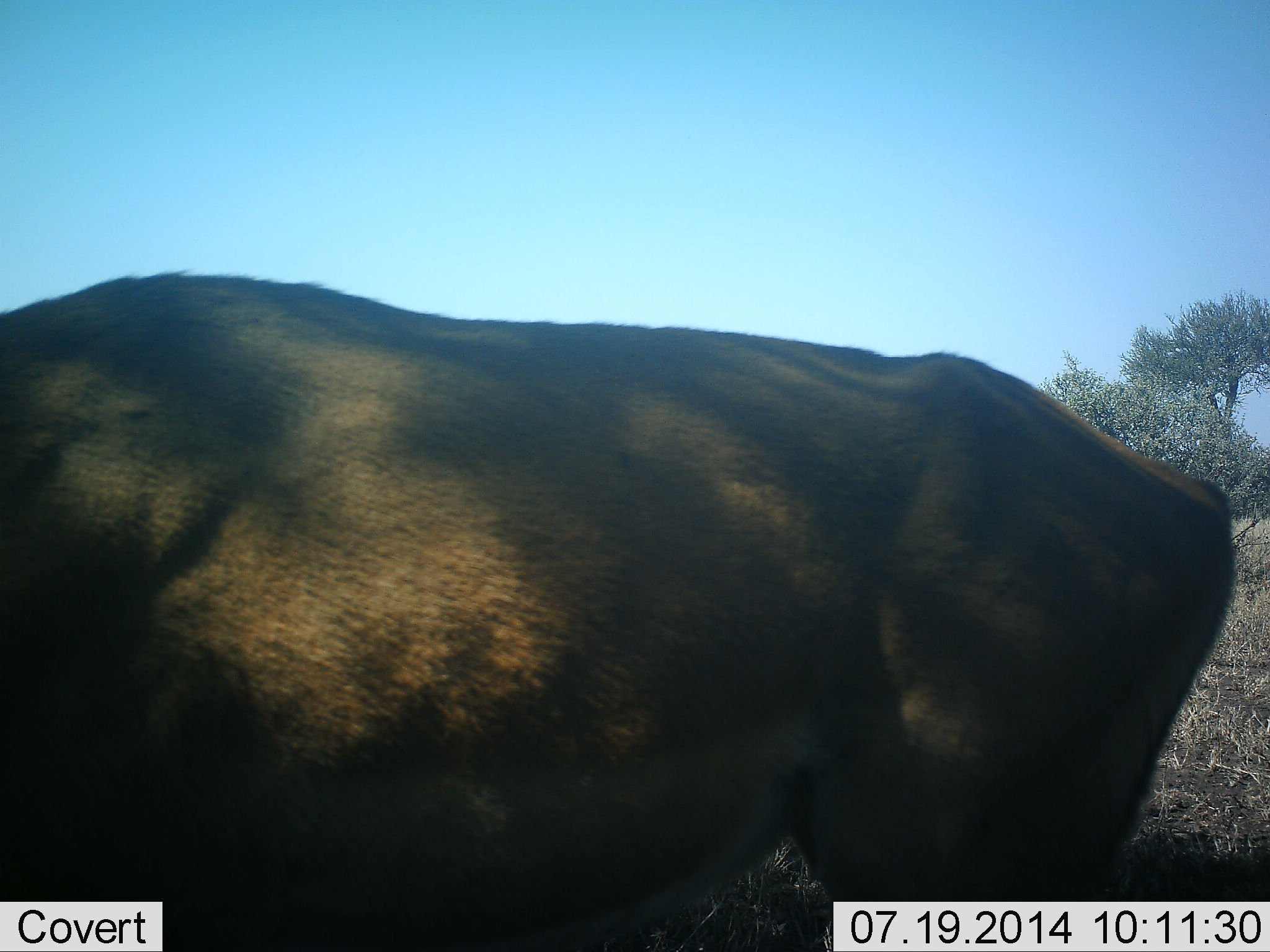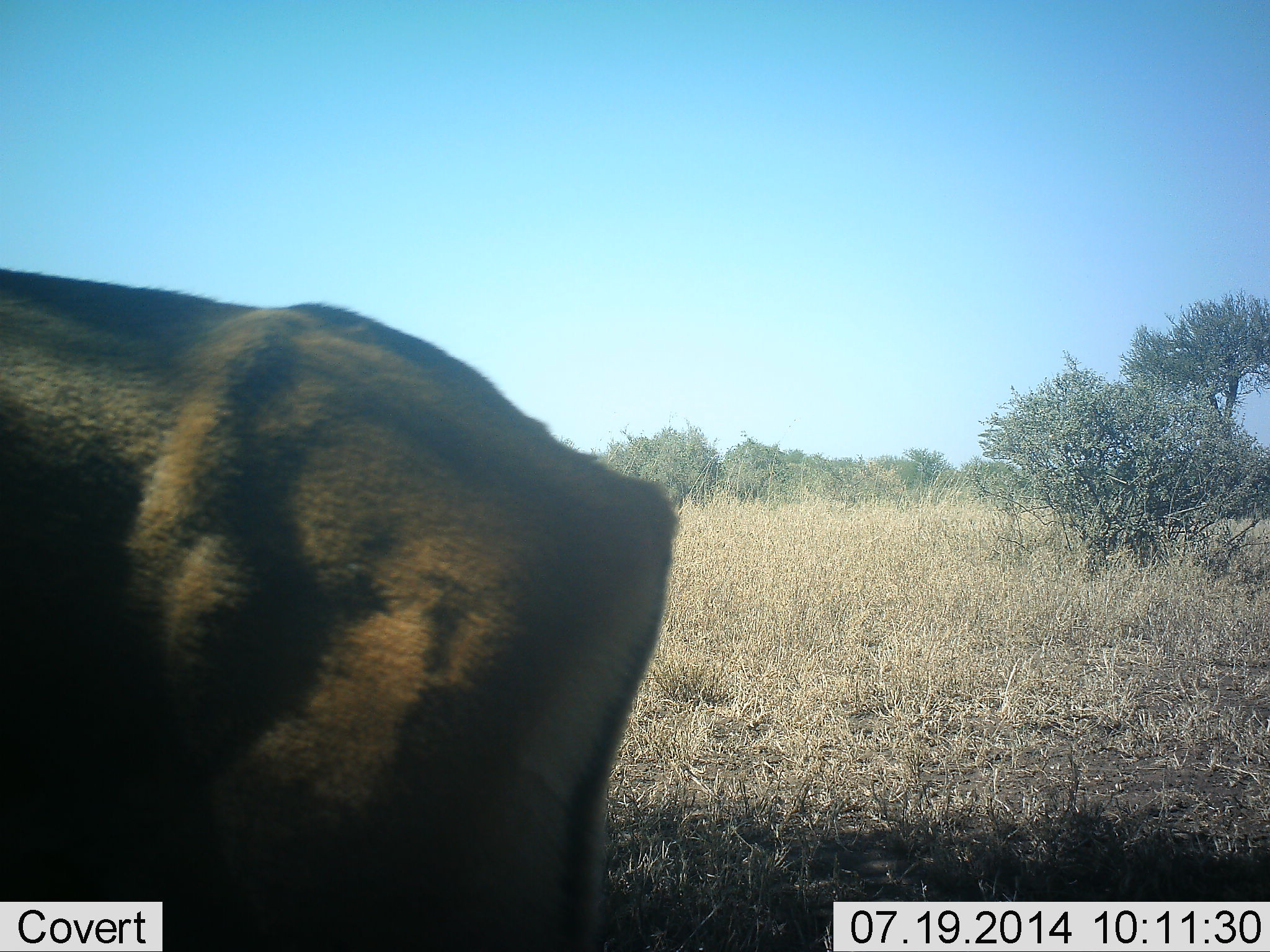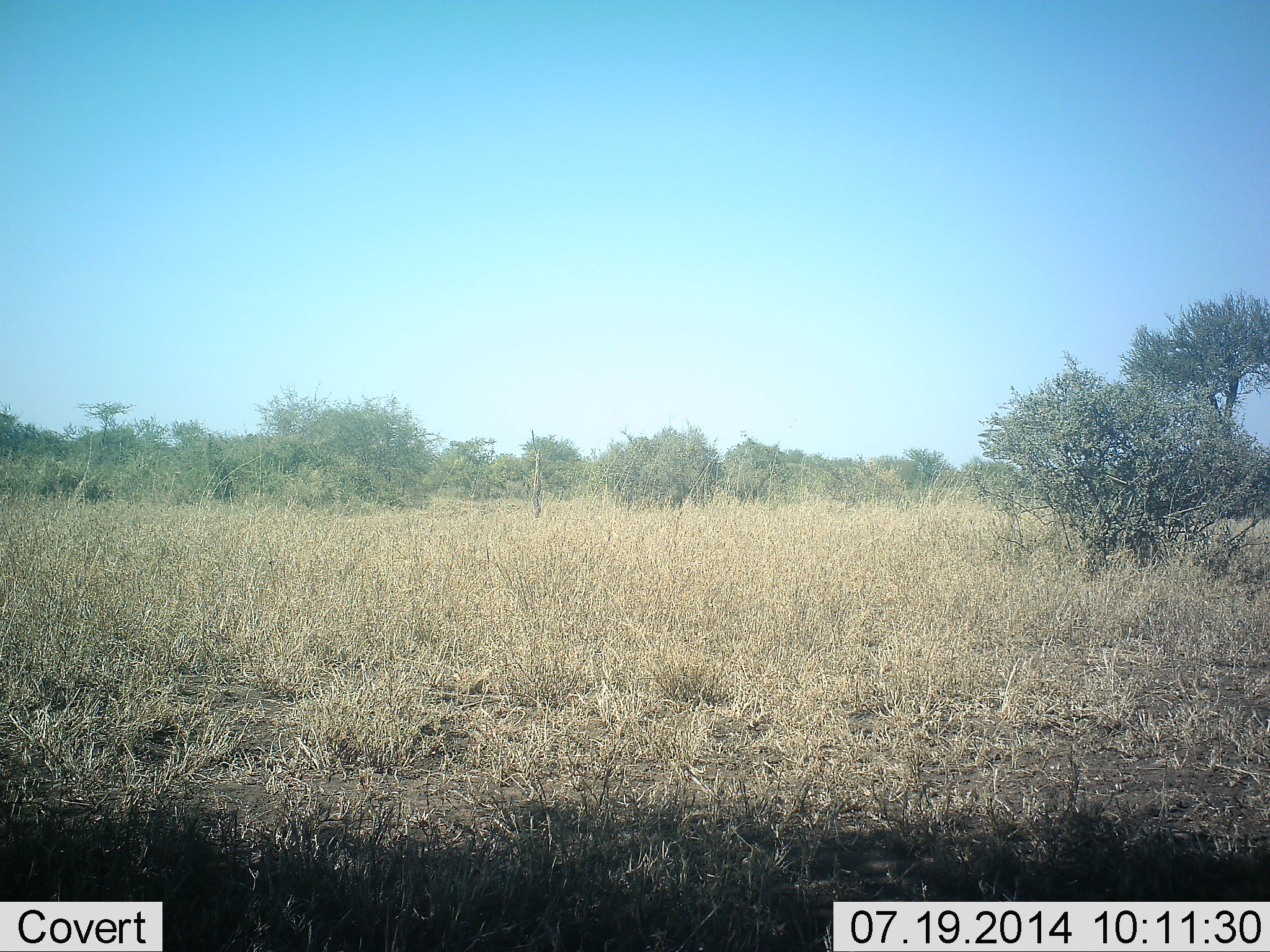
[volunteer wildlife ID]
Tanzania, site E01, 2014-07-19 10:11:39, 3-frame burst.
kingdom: Animalia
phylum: Chordata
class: Mammalia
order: Artiodactyla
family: Bovidae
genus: Connochaetes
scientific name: Connochaetes taurinus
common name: blue wildebeest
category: wildebeest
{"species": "wildebeest (blue wildebeest) (Connochaetes taurinus)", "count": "1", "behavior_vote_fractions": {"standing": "40%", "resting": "0%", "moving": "60%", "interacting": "0%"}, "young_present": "0%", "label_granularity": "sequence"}